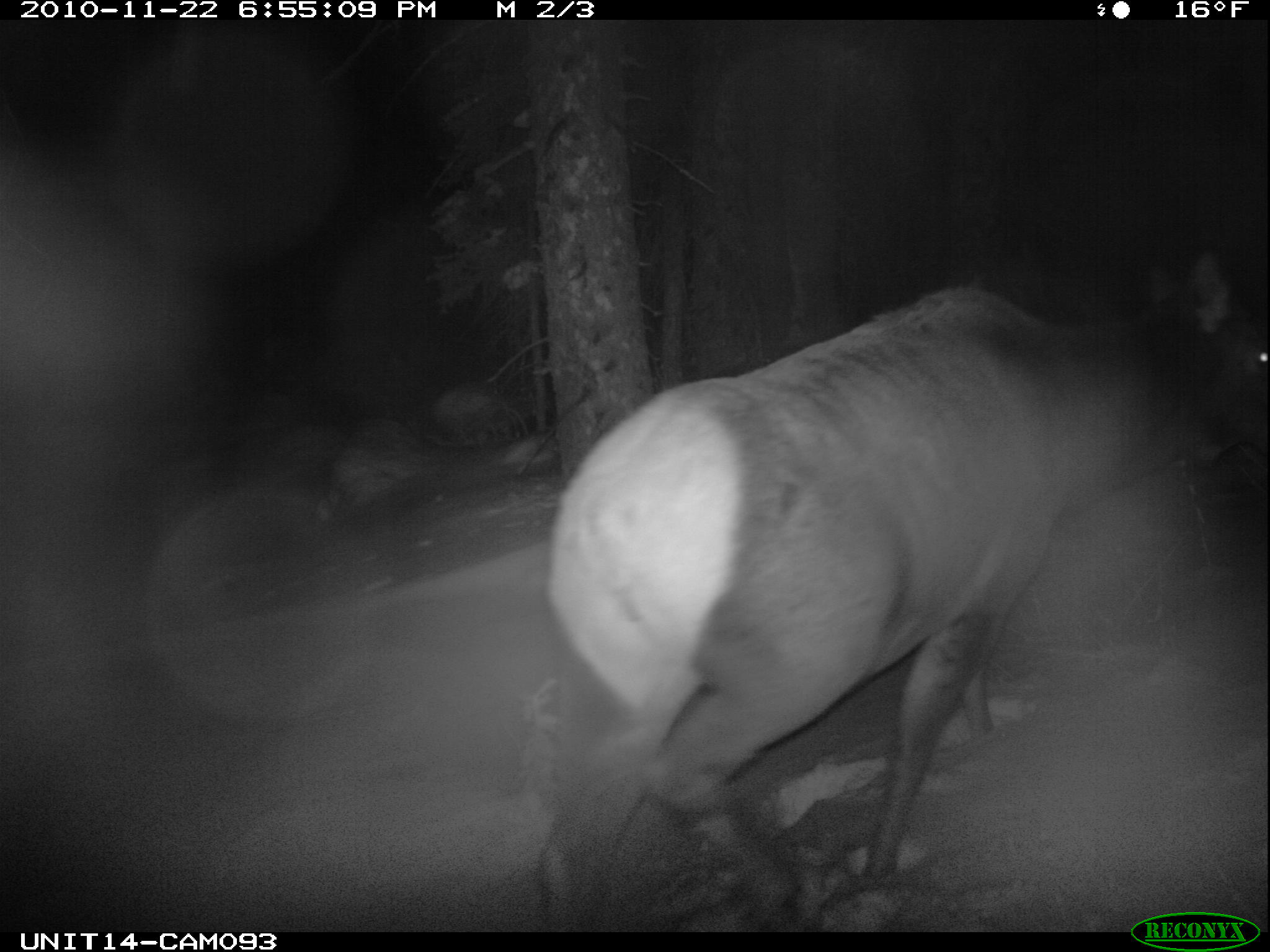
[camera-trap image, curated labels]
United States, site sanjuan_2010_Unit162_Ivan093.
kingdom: Animalia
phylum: Chordata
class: Mammalia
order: Artiodactyla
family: Cervidae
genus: Cervus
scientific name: Cervus elaphus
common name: red deer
Cervus elaphus (red deer).